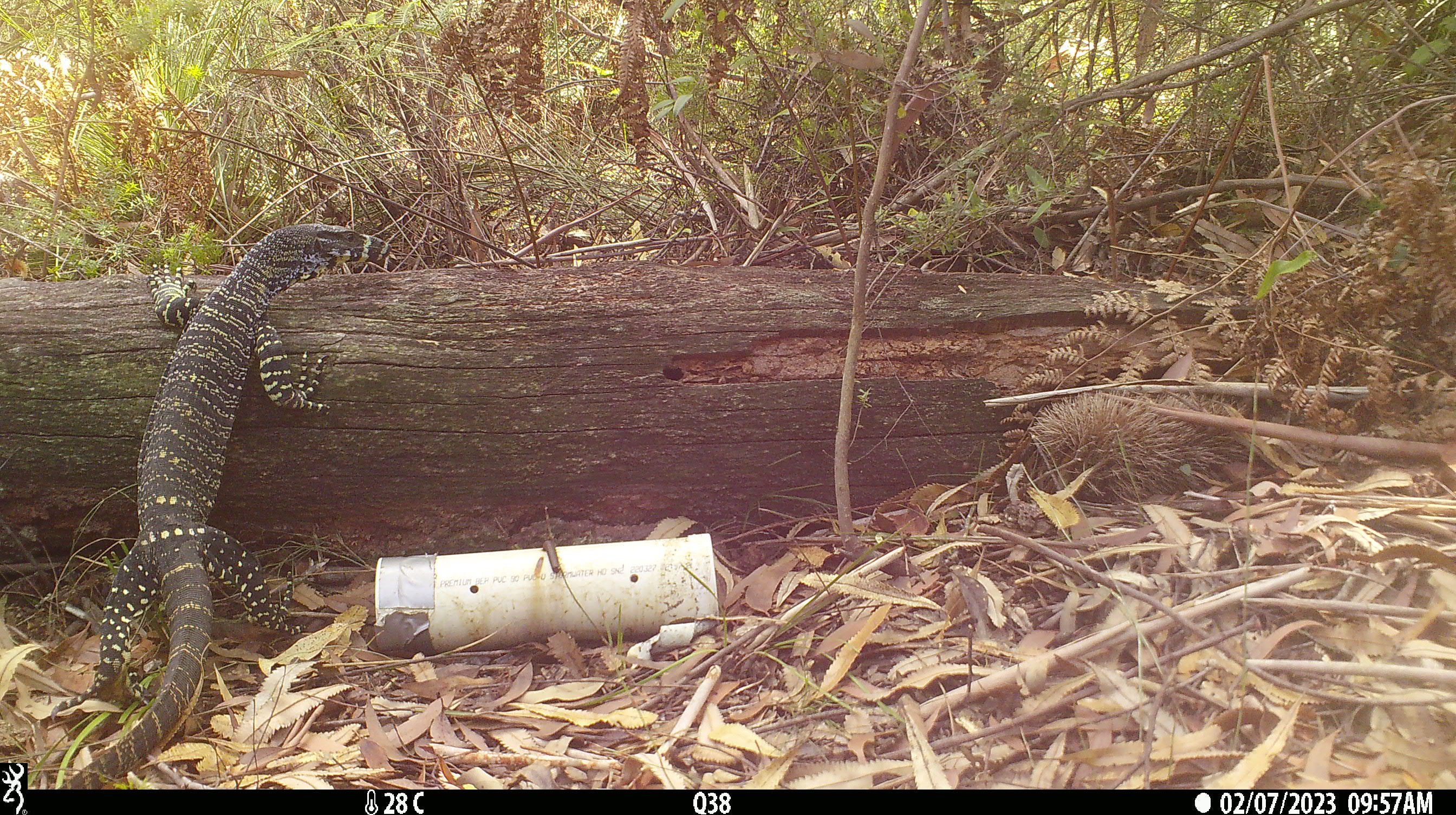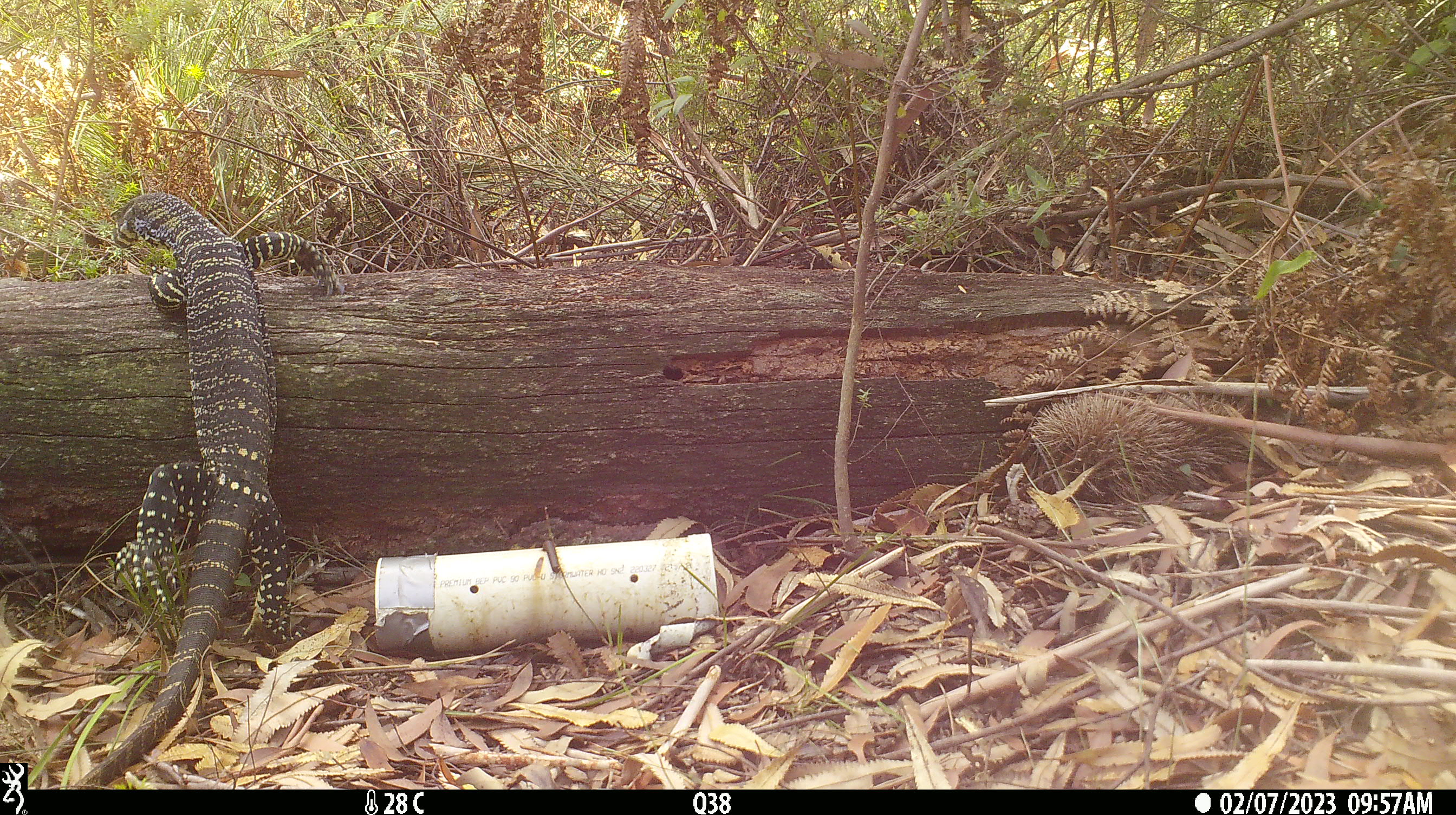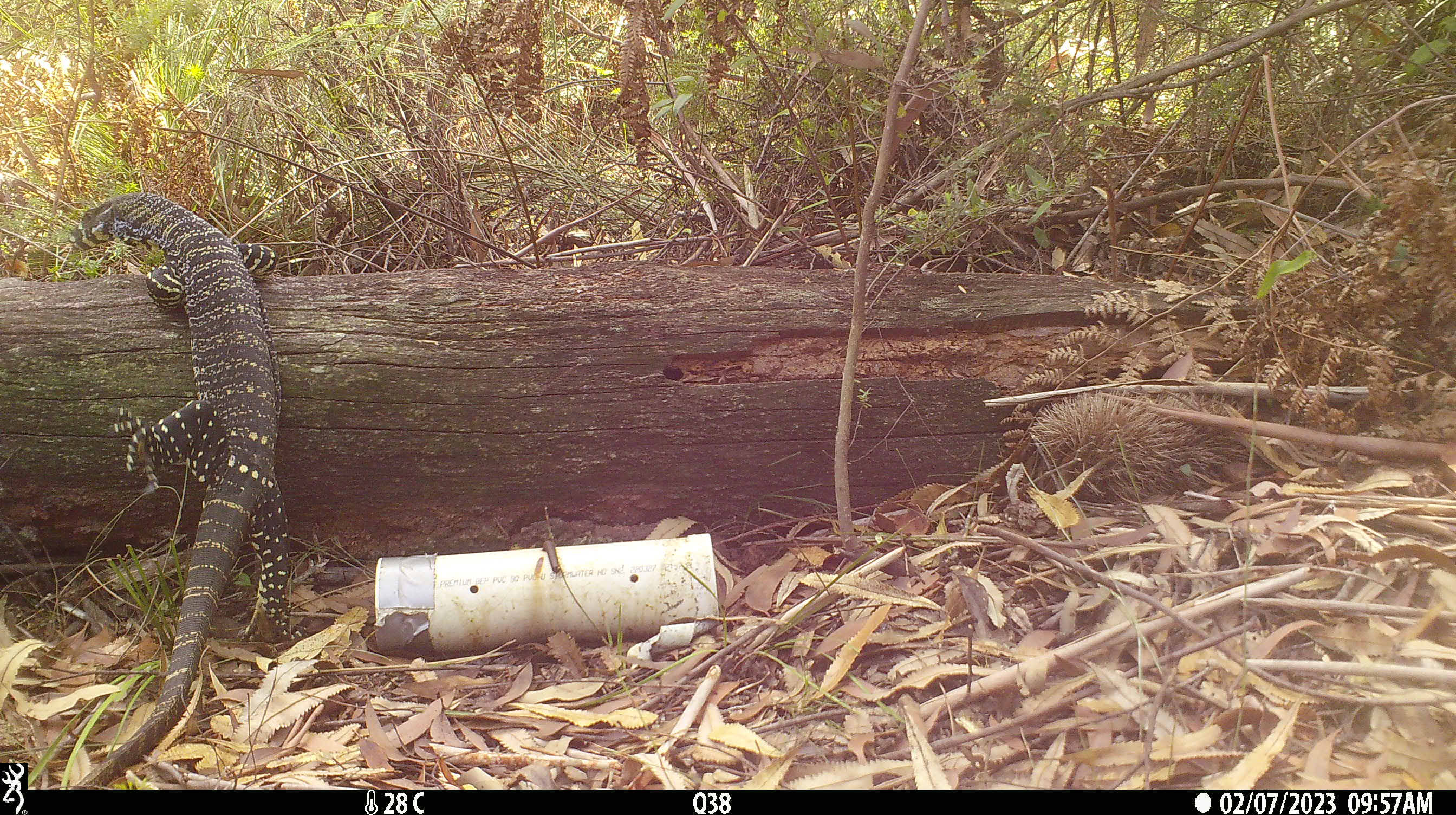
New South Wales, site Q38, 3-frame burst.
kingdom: Animalia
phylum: Chordata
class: Reptilia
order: Squamata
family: Varanidae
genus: Varanus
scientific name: Varanus varius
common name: lace monitor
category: goanna